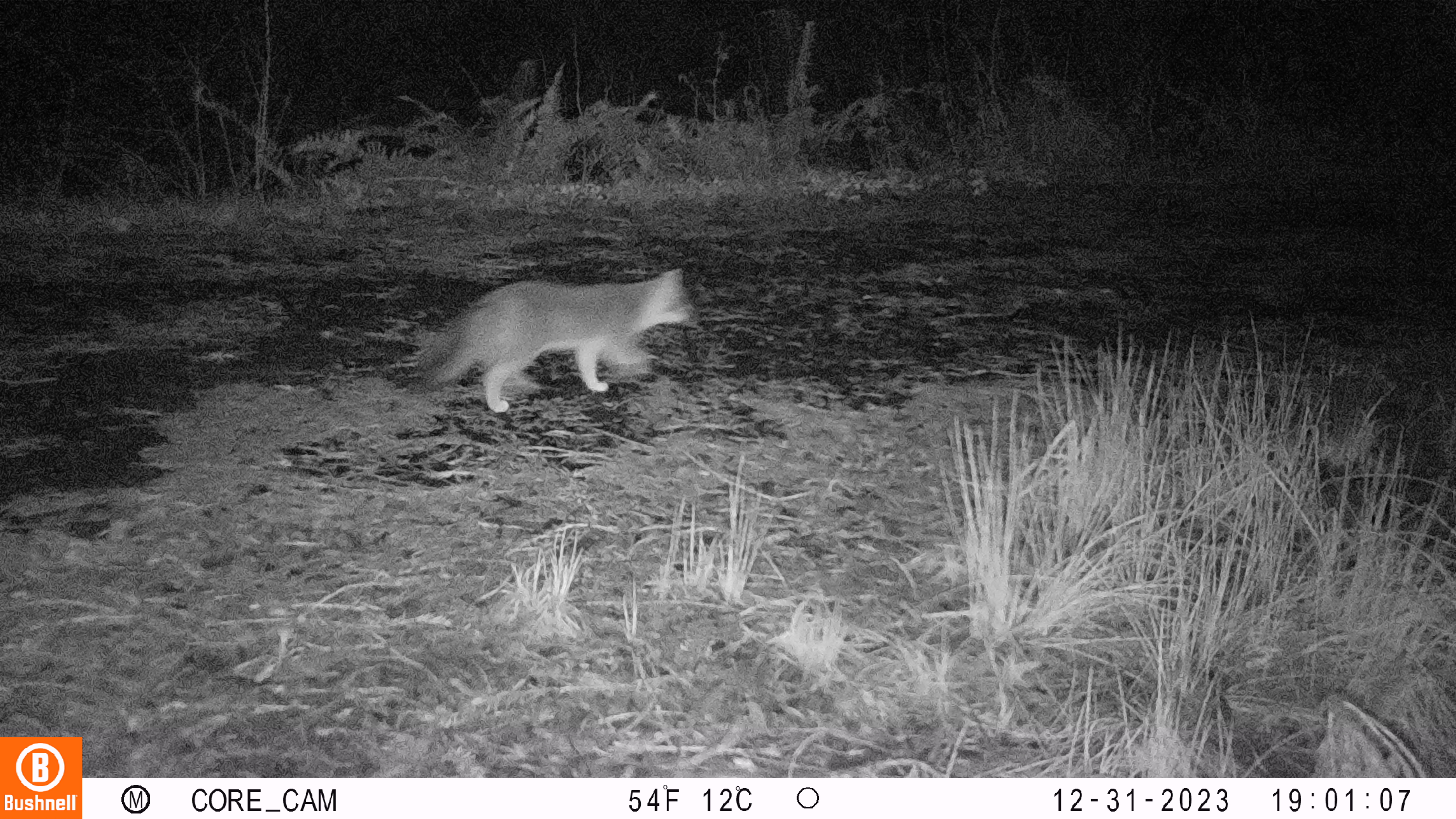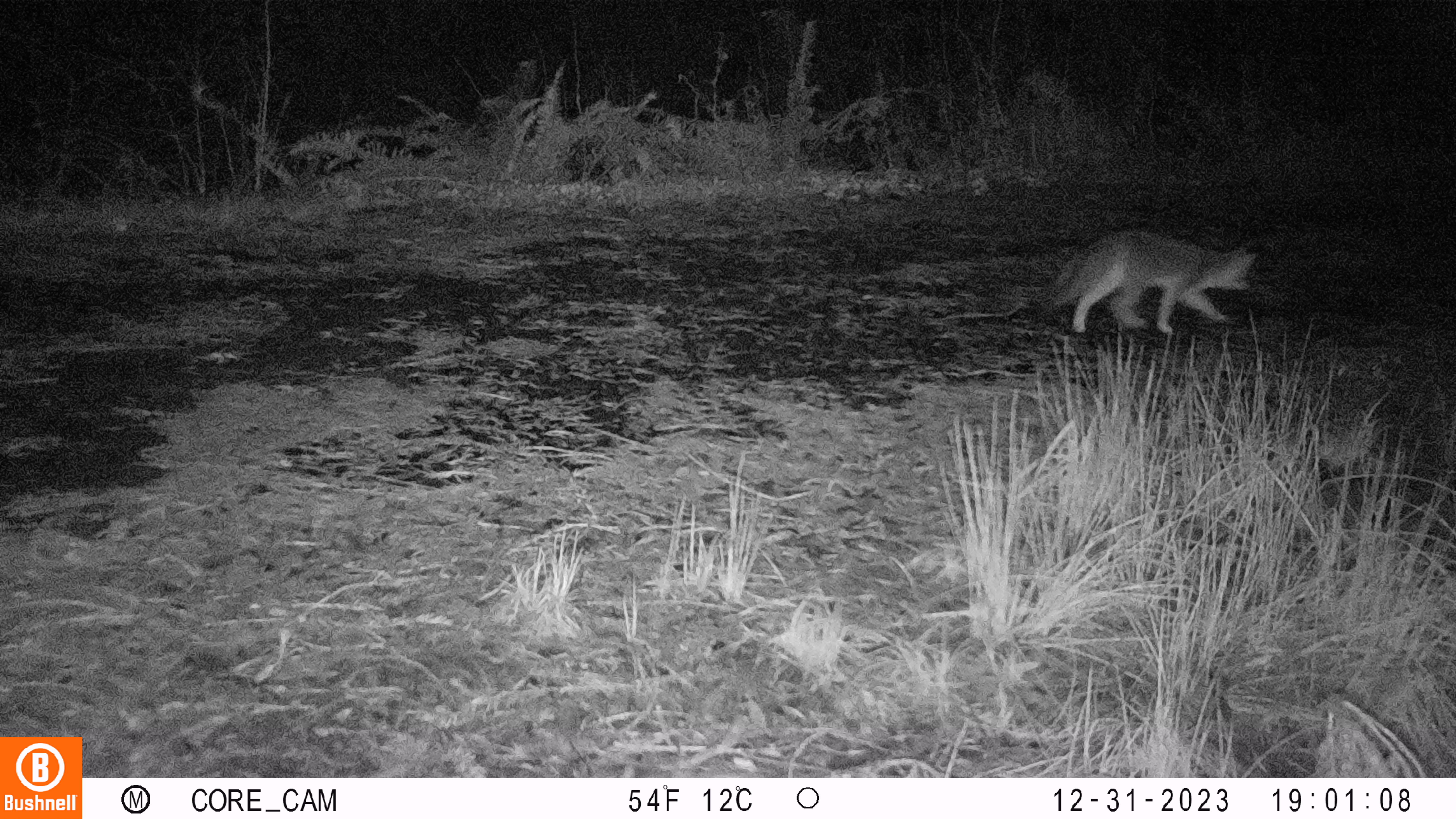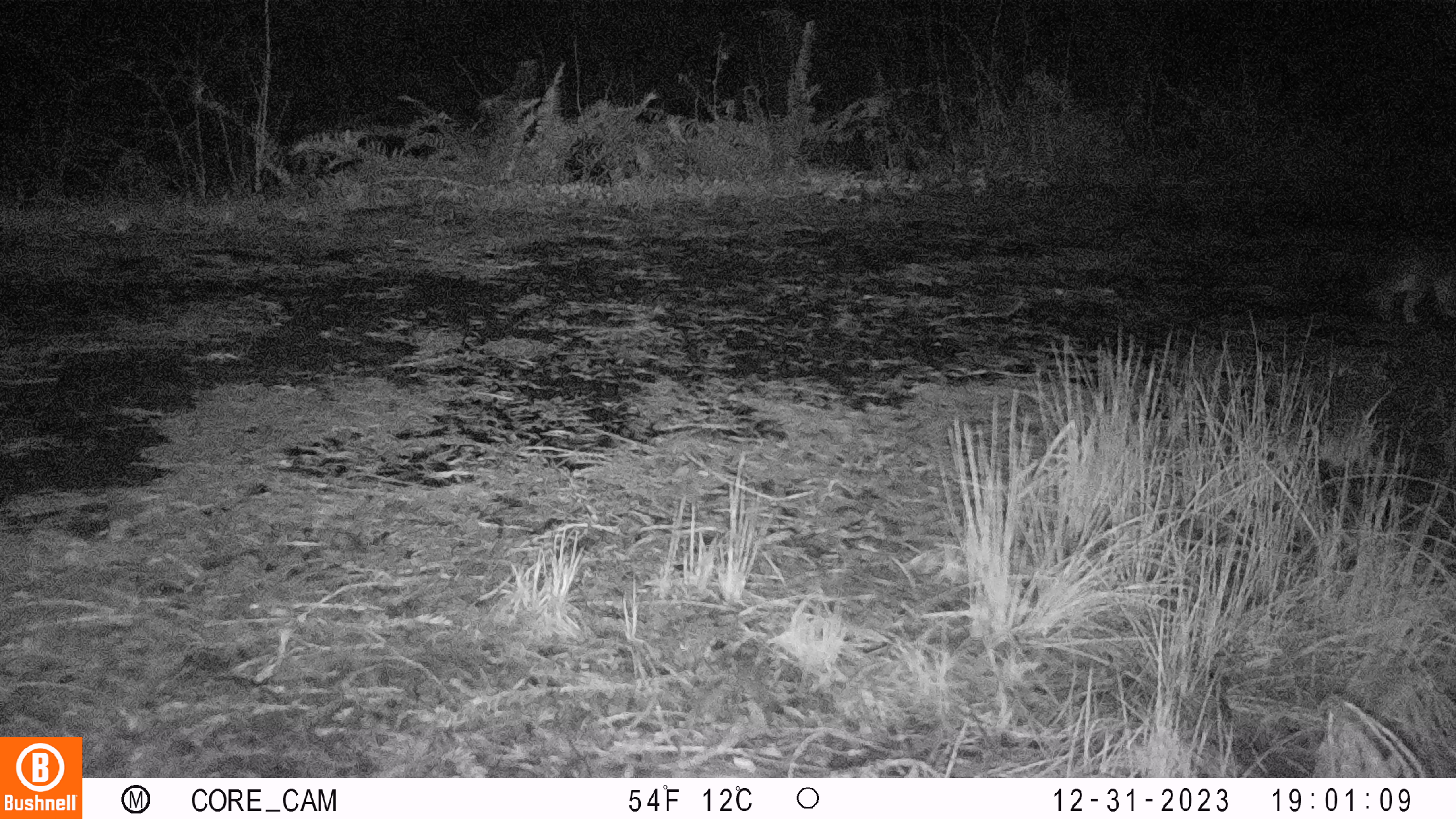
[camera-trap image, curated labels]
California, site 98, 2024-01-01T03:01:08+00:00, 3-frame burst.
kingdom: Animalia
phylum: Chordata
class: Mammalia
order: Carnivora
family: Canidae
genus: Urocyon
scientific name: Urocyon cinereoargenteus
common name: gray fox